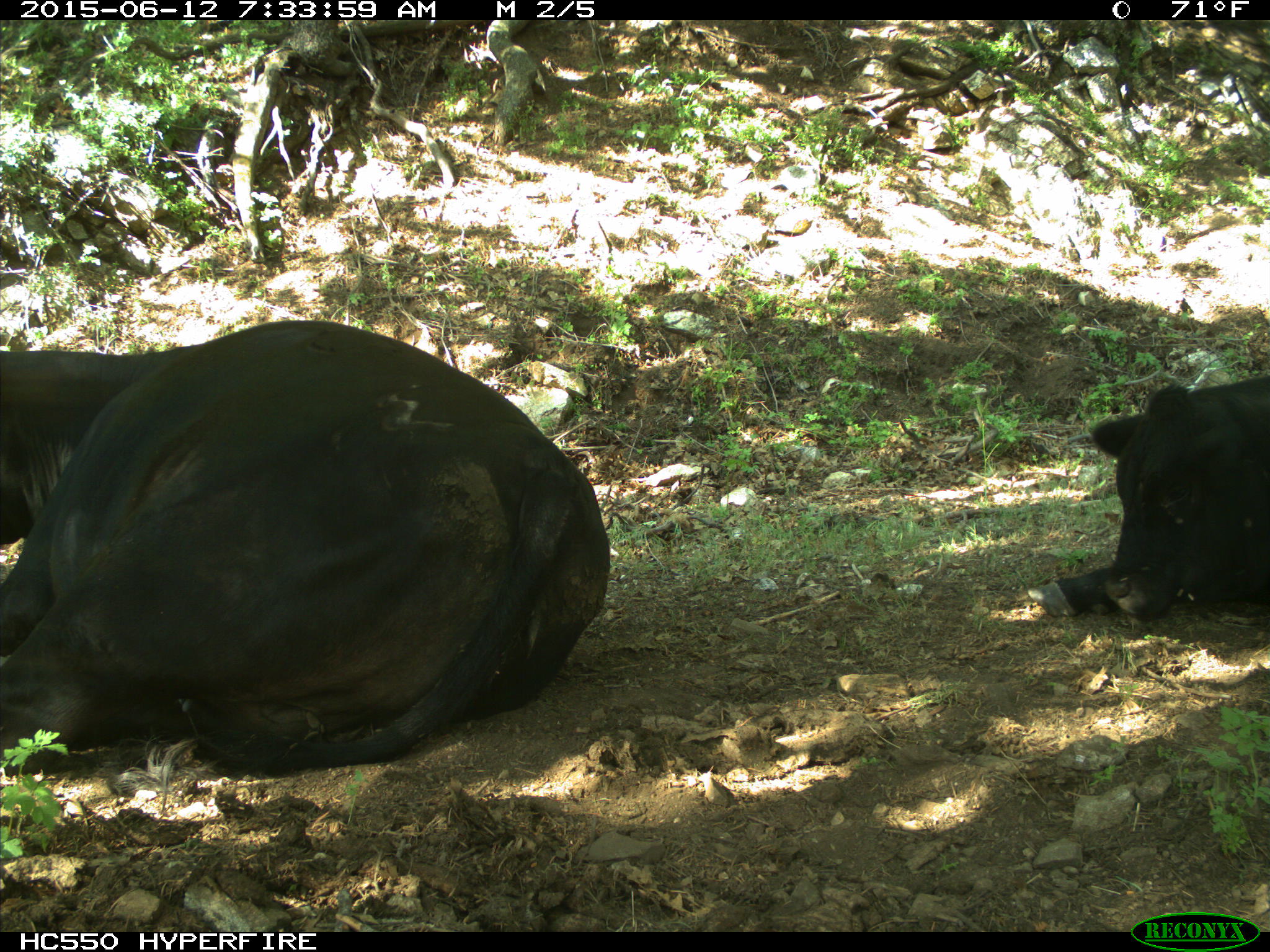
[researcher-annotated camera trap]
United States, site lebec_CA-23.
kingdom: Animalia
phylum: Chordata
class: Mammalia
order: Artiodactyla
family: Bovidae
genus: Bos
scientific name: Bos taurus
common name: domestic cow